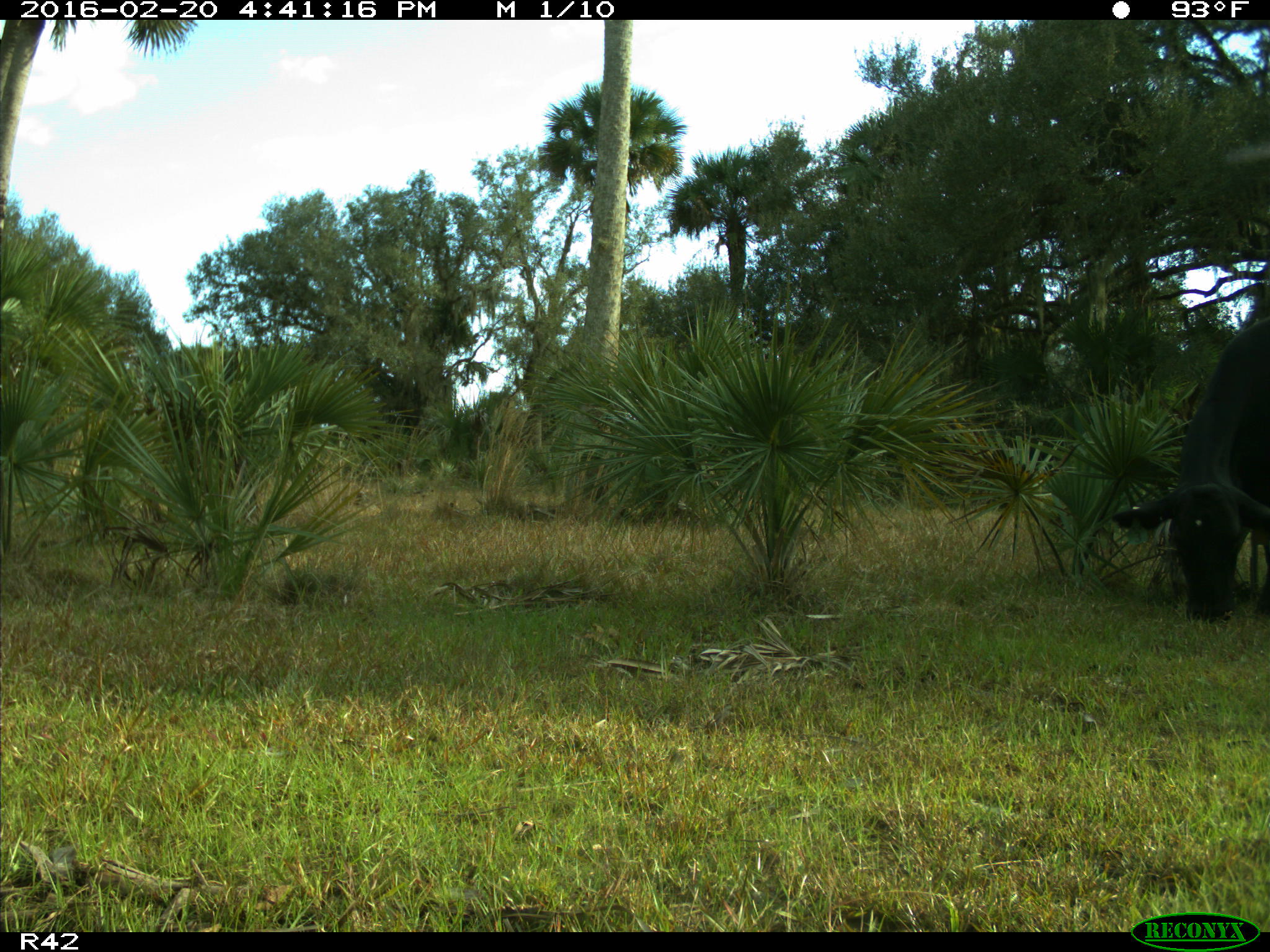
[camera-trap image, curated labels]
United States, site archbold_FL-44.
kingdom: Animalia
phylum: Chordata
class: Mammalia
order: Artiodactyla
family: Bovidae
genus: Bos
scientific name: Bos taurus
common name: domestic cow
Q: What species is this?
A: Bos taurus (domestic cow).